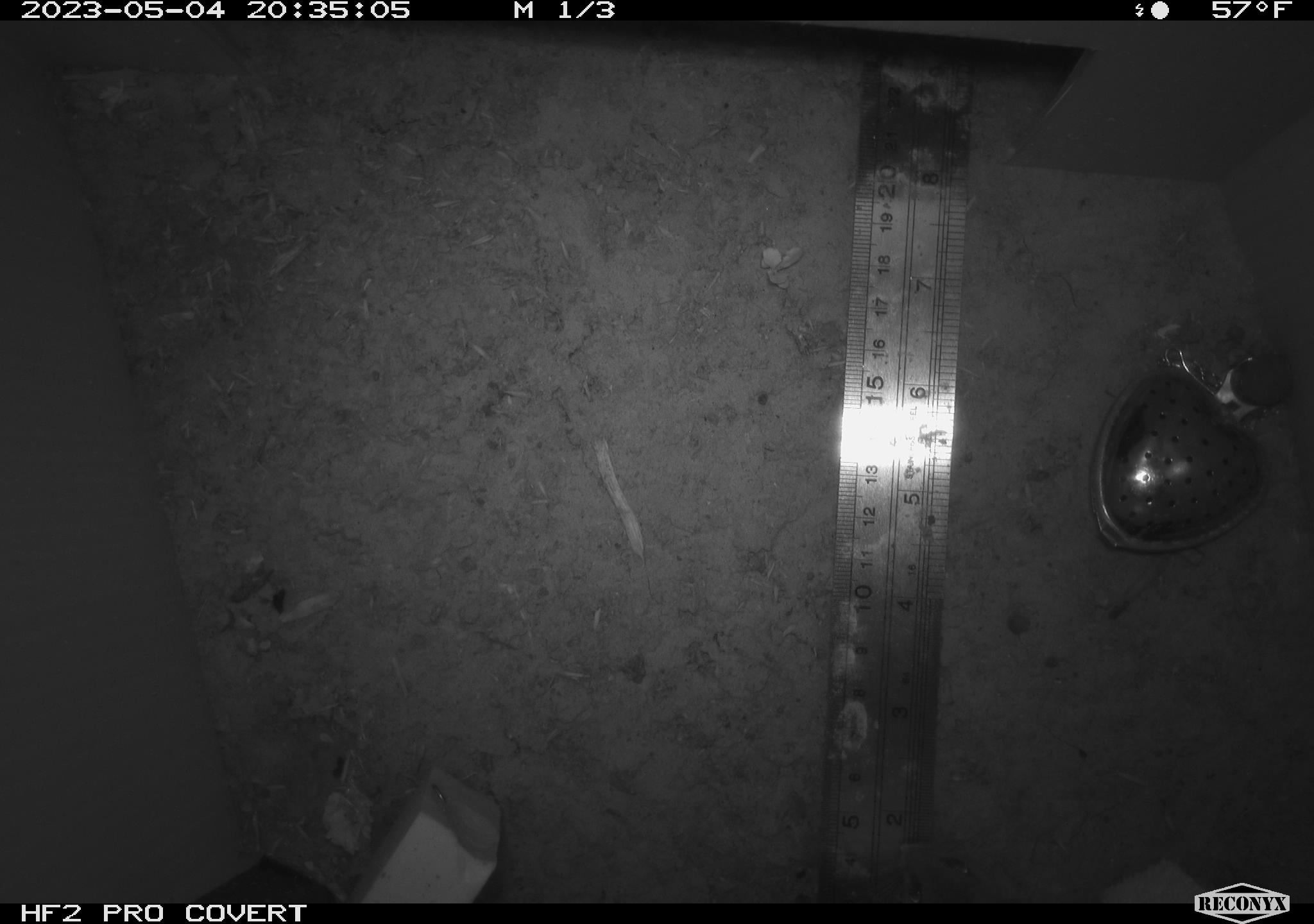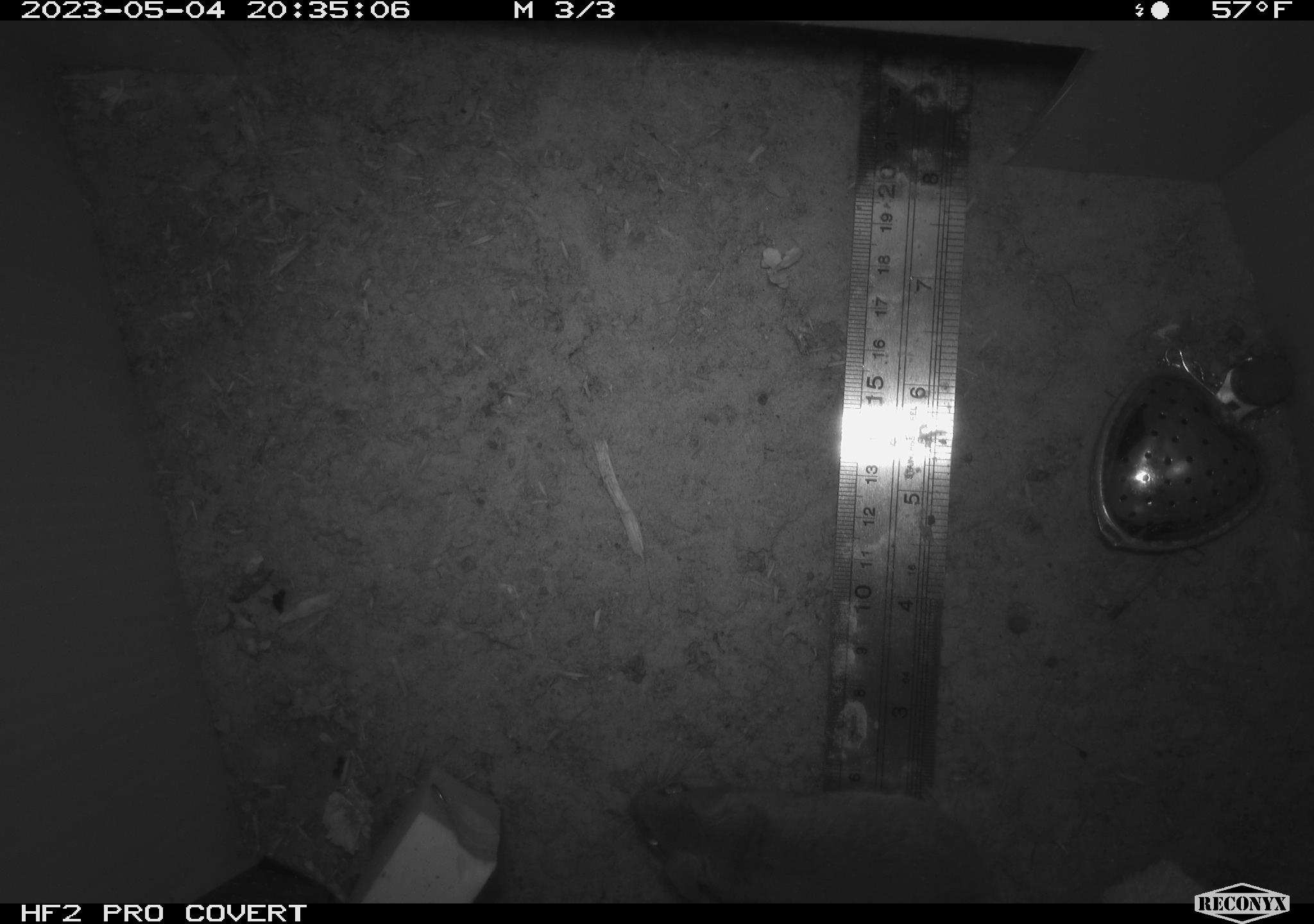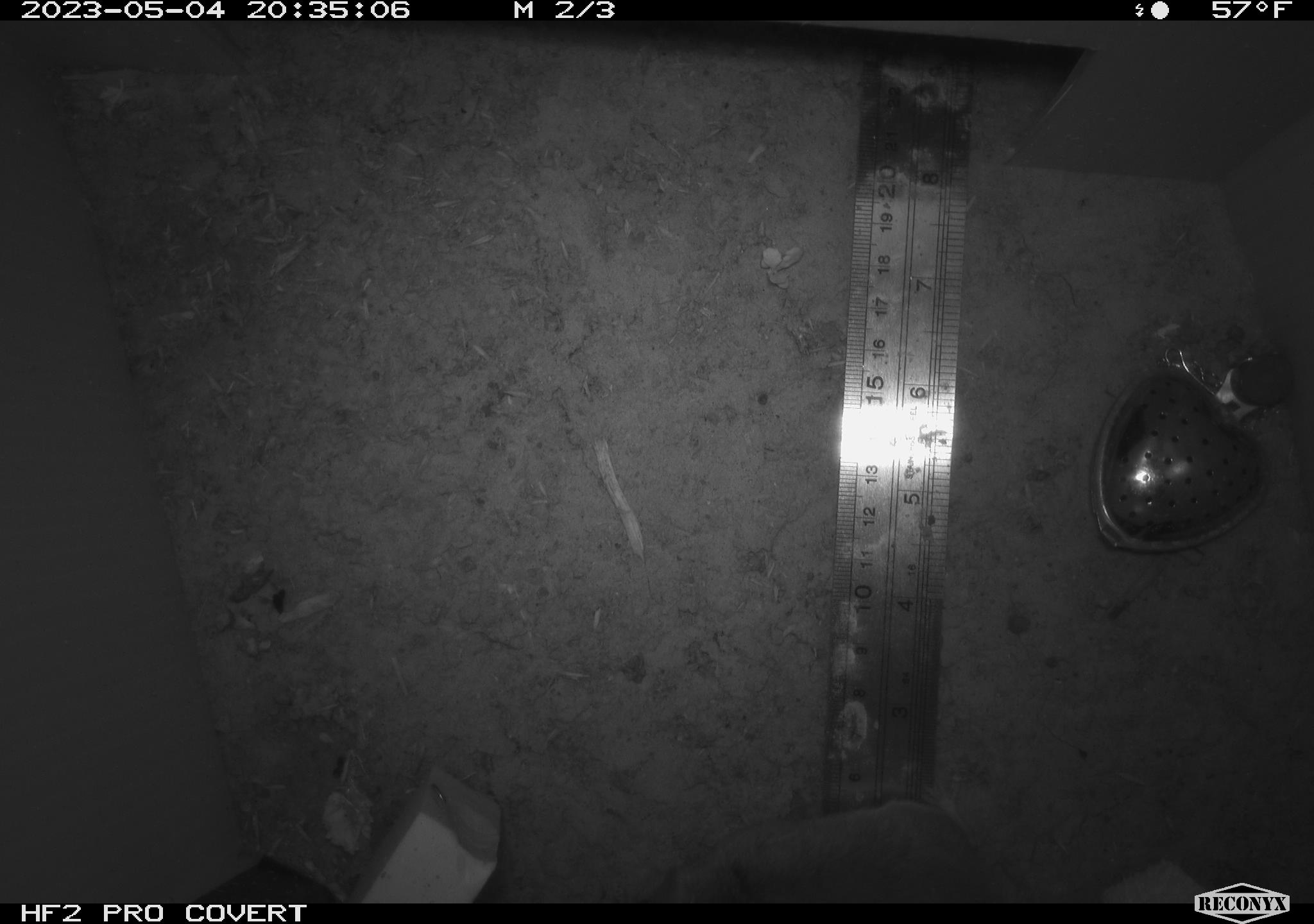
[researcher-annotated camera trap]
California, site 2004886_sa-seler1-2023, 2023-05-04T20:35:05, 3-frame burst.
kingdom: Animalia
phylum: Chordata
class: Mammalia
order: Rodentia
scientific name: Rodentia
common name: mouse species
Mouse species (Rodentia).